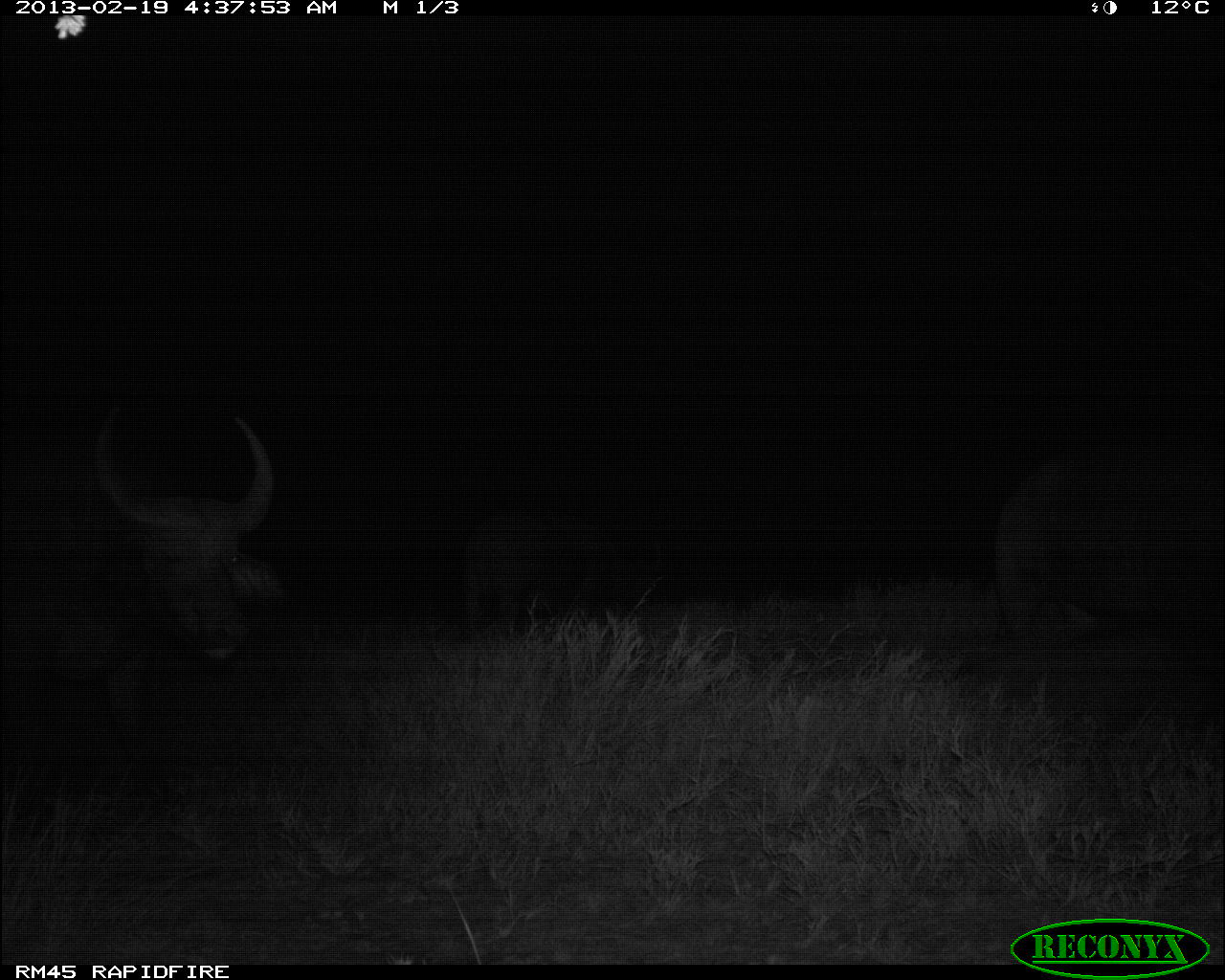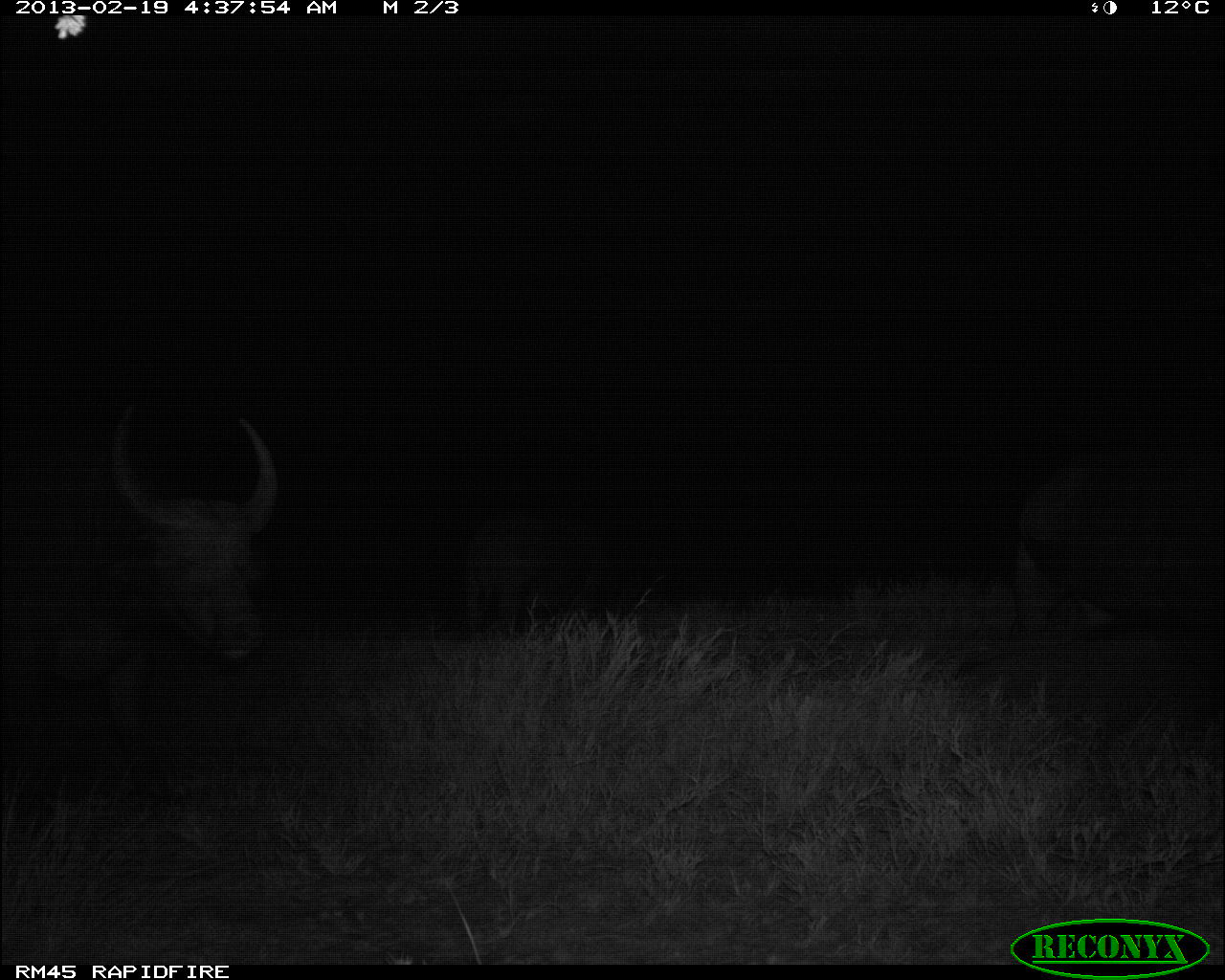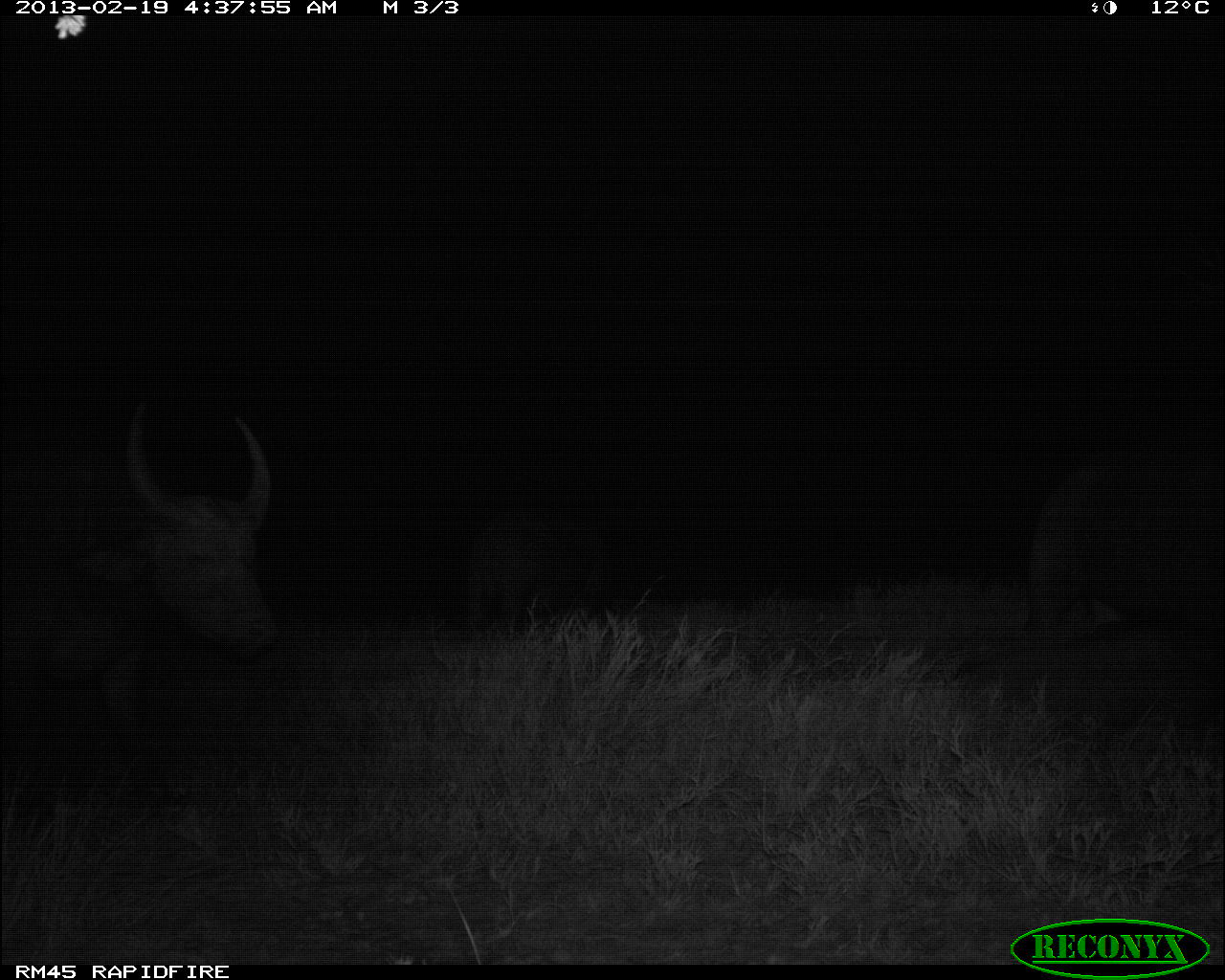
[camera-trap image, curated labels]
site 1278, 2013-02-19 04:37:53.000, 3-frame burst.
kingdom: Animalia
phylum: Chordata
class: Mammalia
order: Artiodactyla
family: Bovidae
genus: Syncerus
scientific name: Syncerus caffer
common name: african buffalo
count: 3